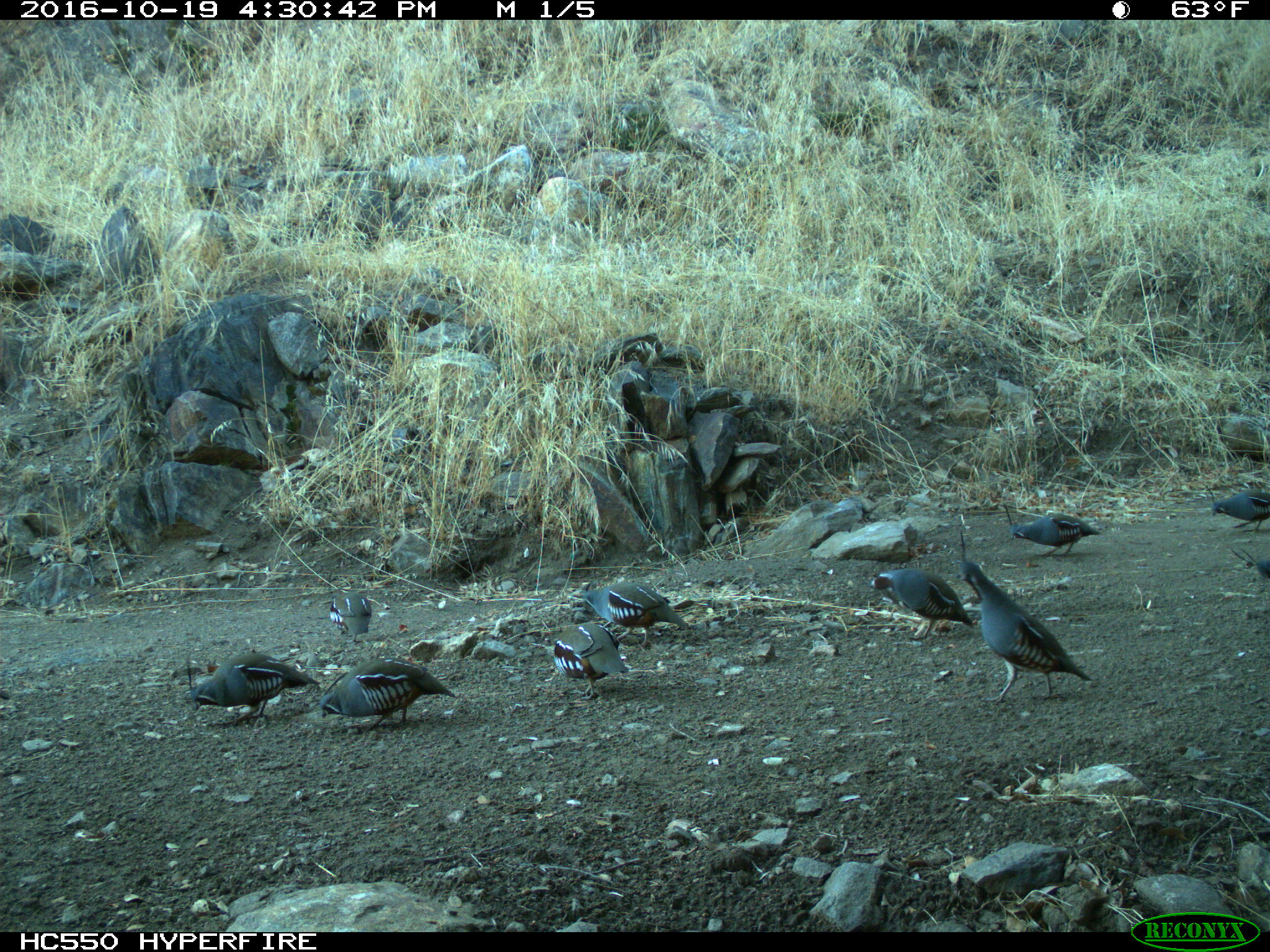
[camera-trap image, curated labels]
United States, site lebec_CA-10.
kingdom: Animalia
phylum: Chordata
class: Aves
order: Galliformes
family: Odontophoridae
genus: Callipepla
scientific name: Callipepla californica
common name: california quail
Callipepla californica (california quail).